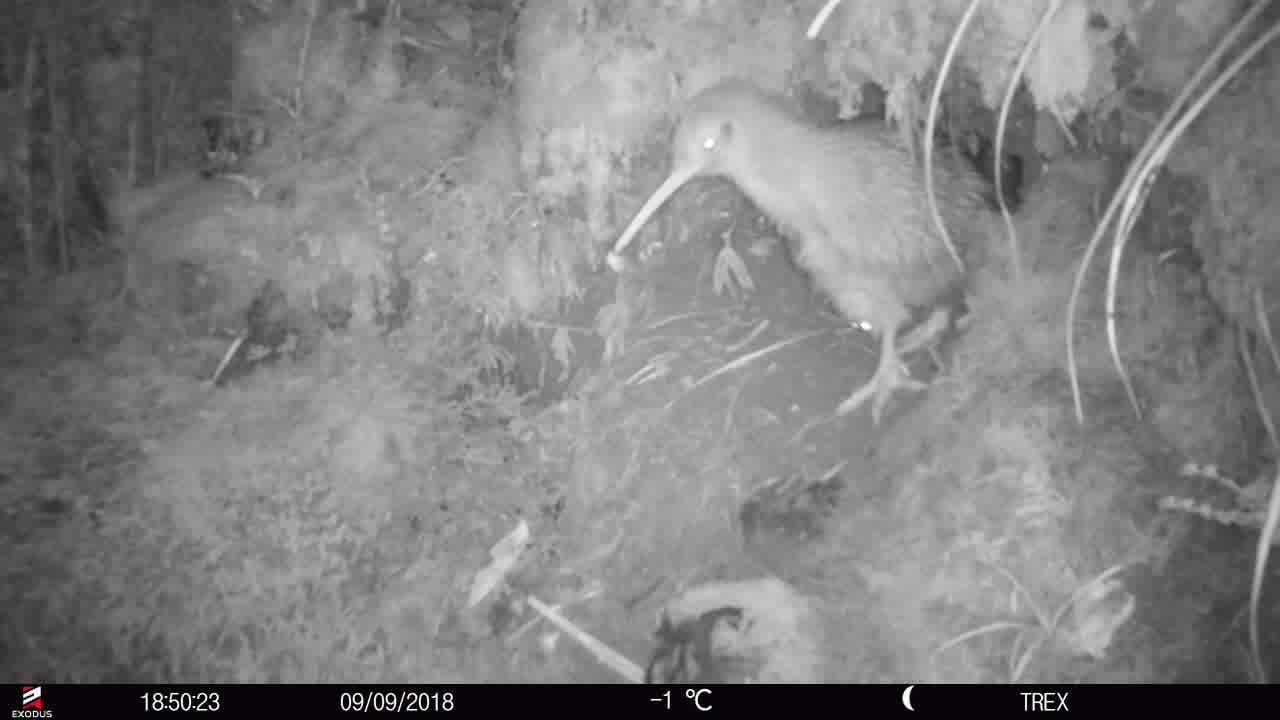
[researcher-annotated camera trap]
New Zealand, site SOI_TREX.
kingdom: Animalia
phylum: Chordata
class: Aves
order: Apterygiformes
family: Apterygidae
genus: Apteryx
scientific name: Apteryx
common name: kiwi